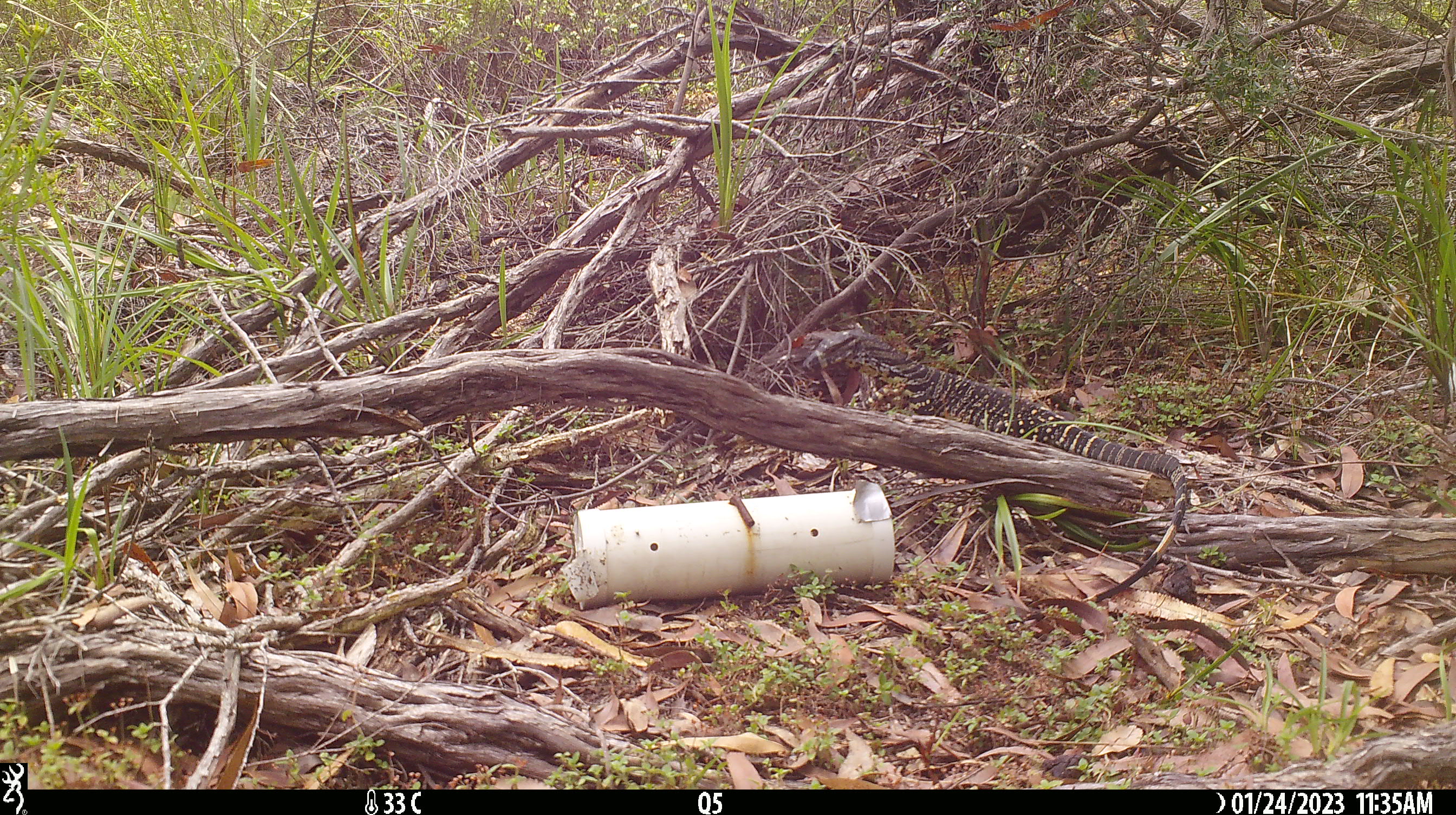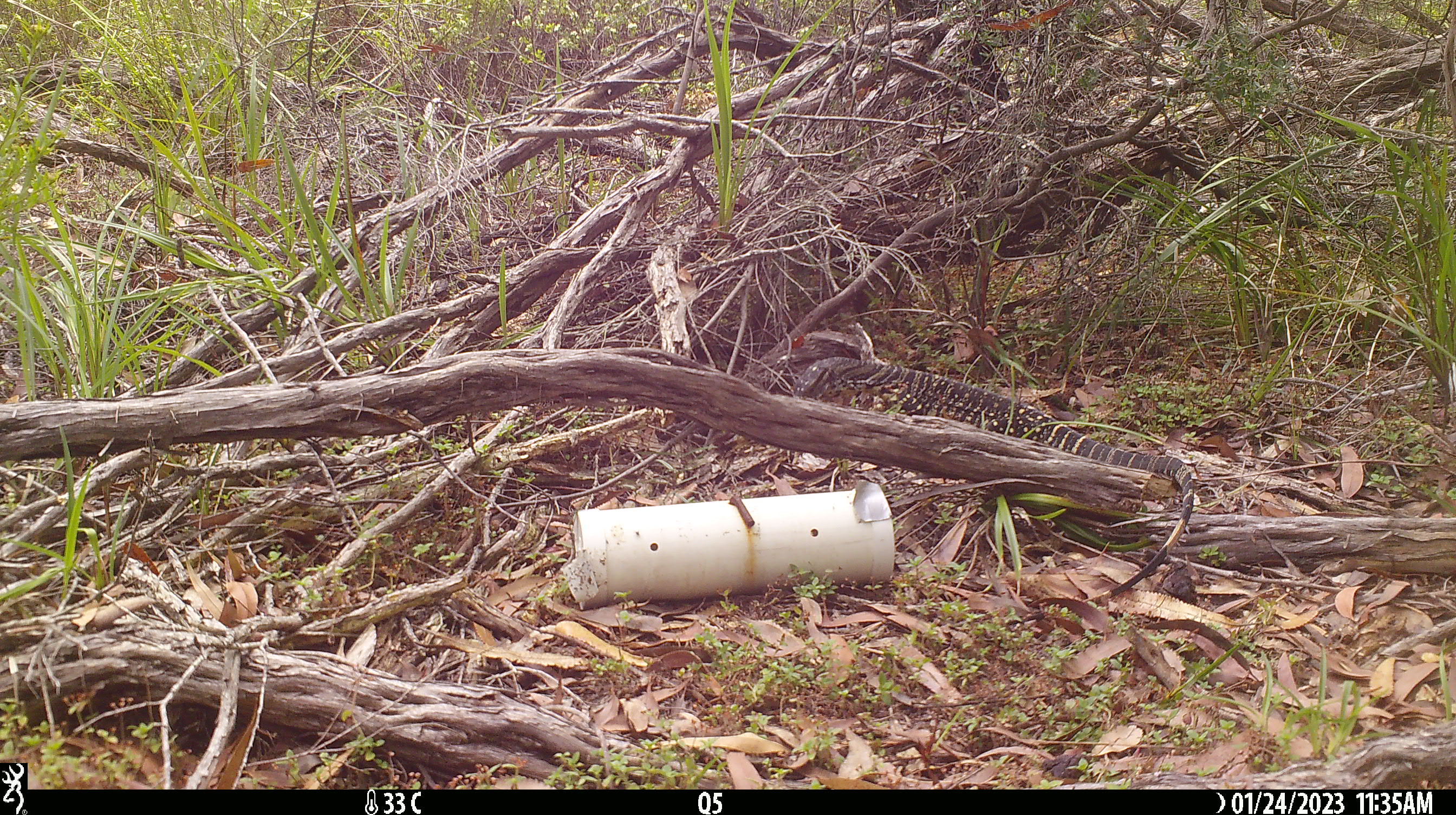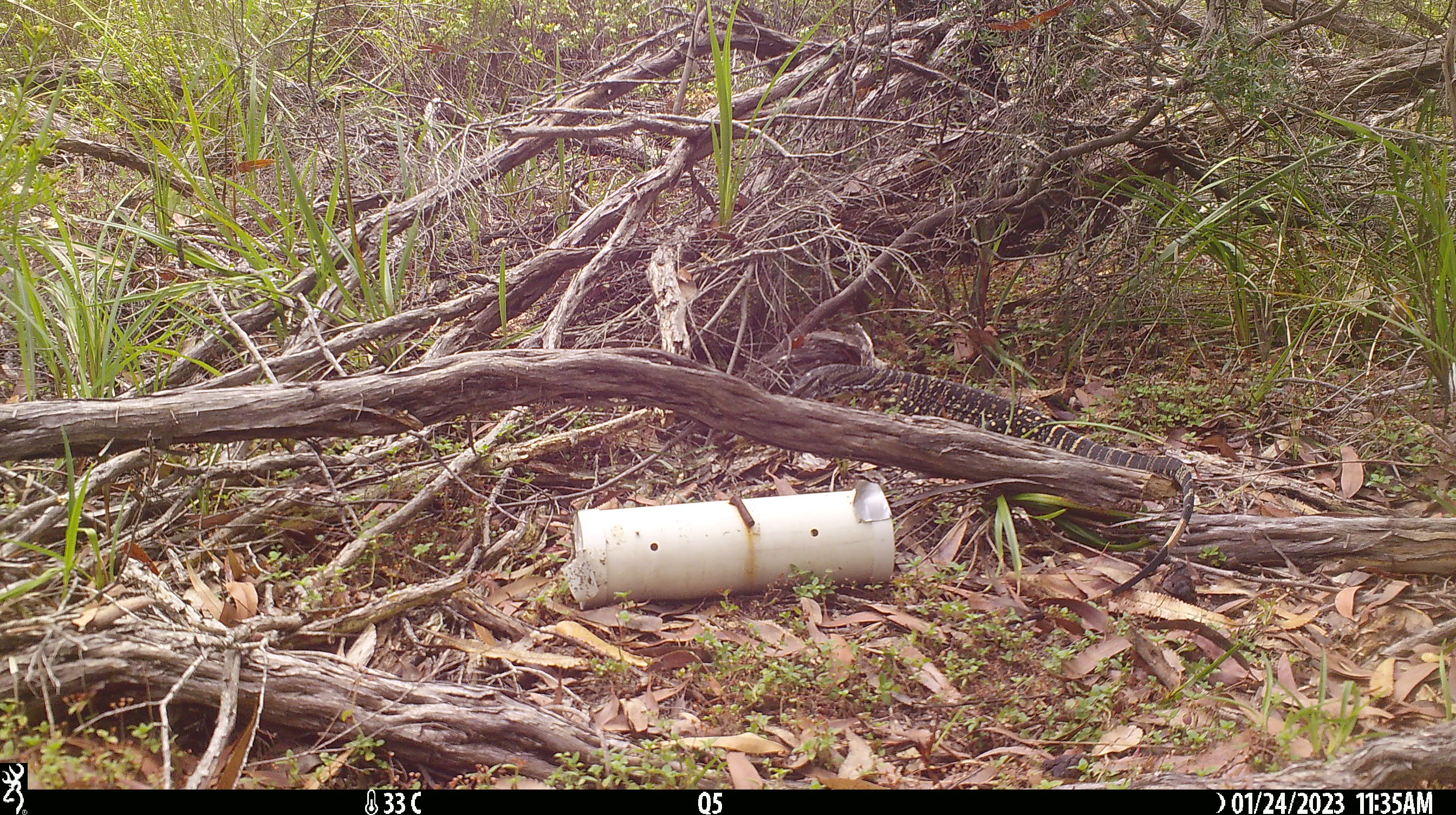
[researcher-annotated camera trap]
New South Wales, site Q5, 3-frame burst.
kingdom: Animalia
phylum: Chordata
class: Reptilia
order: Squamata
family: Varanidae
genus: Varanus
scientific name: Varanus varius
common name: lace monitor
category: goanna